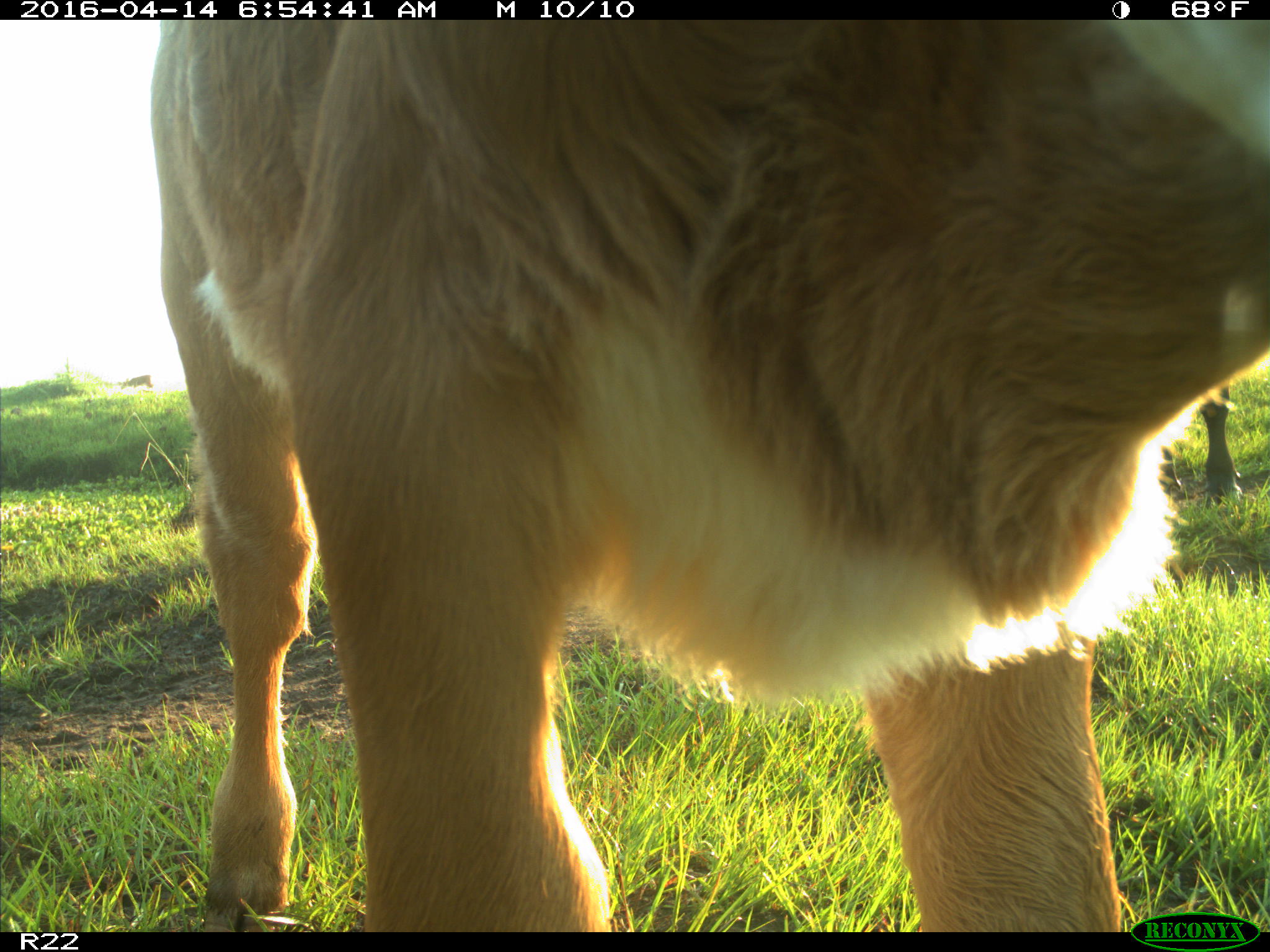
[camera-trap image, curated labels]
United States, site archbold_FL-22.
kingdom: Animalia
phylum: Chordata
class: Mammalia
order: Artiodactyla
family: Bovidae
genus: Bos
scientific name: Bos taurus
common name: domestic cow